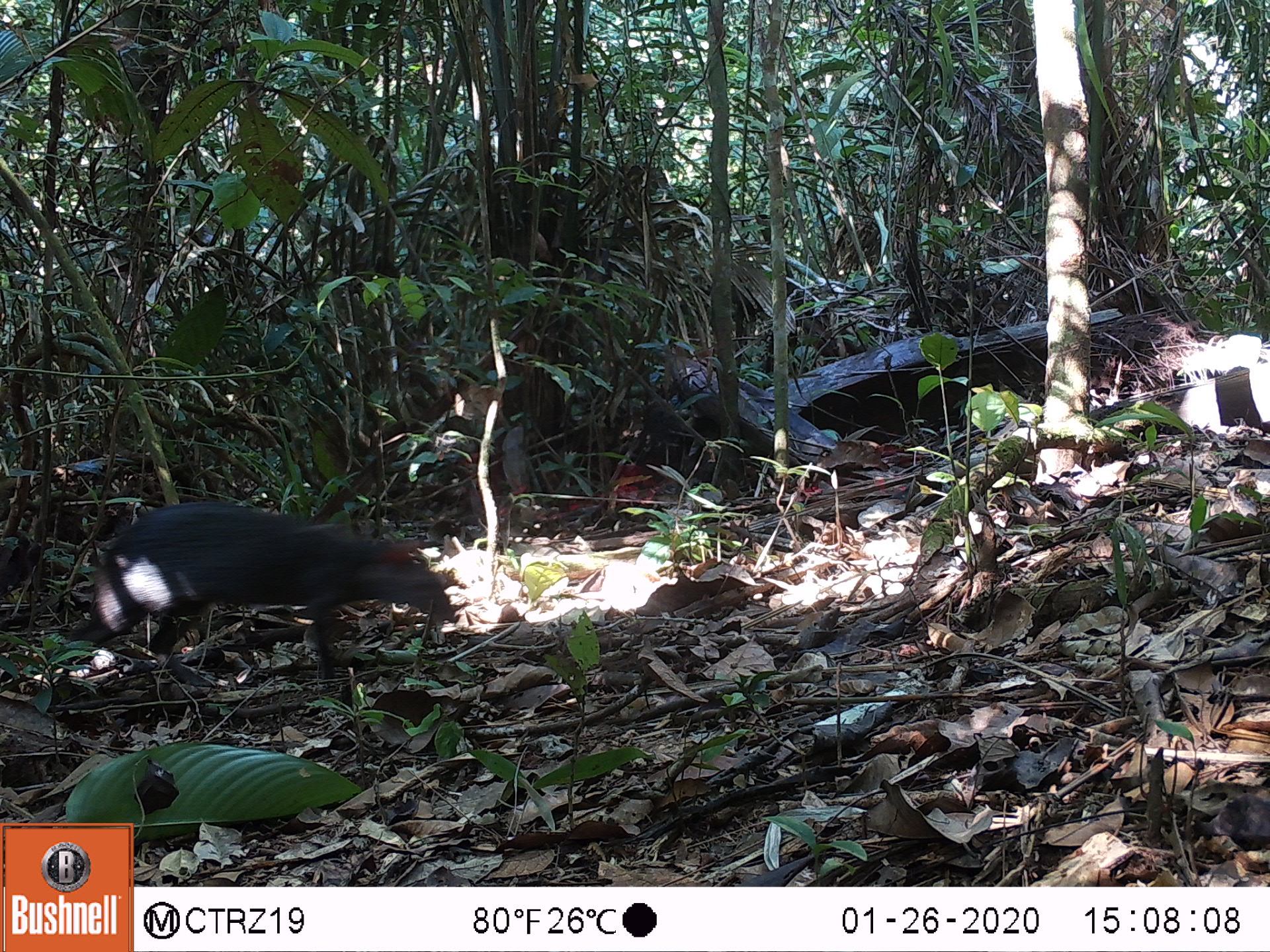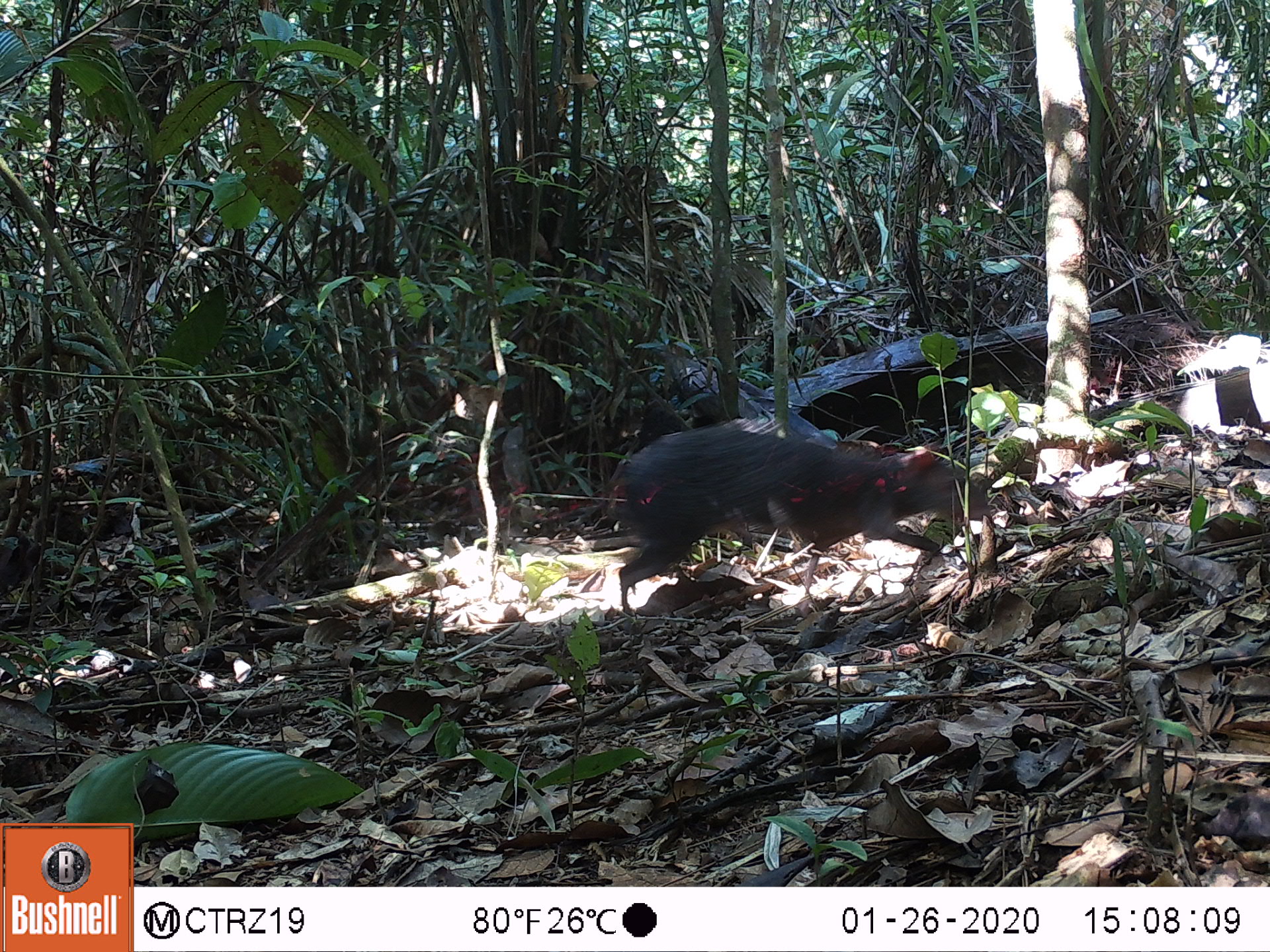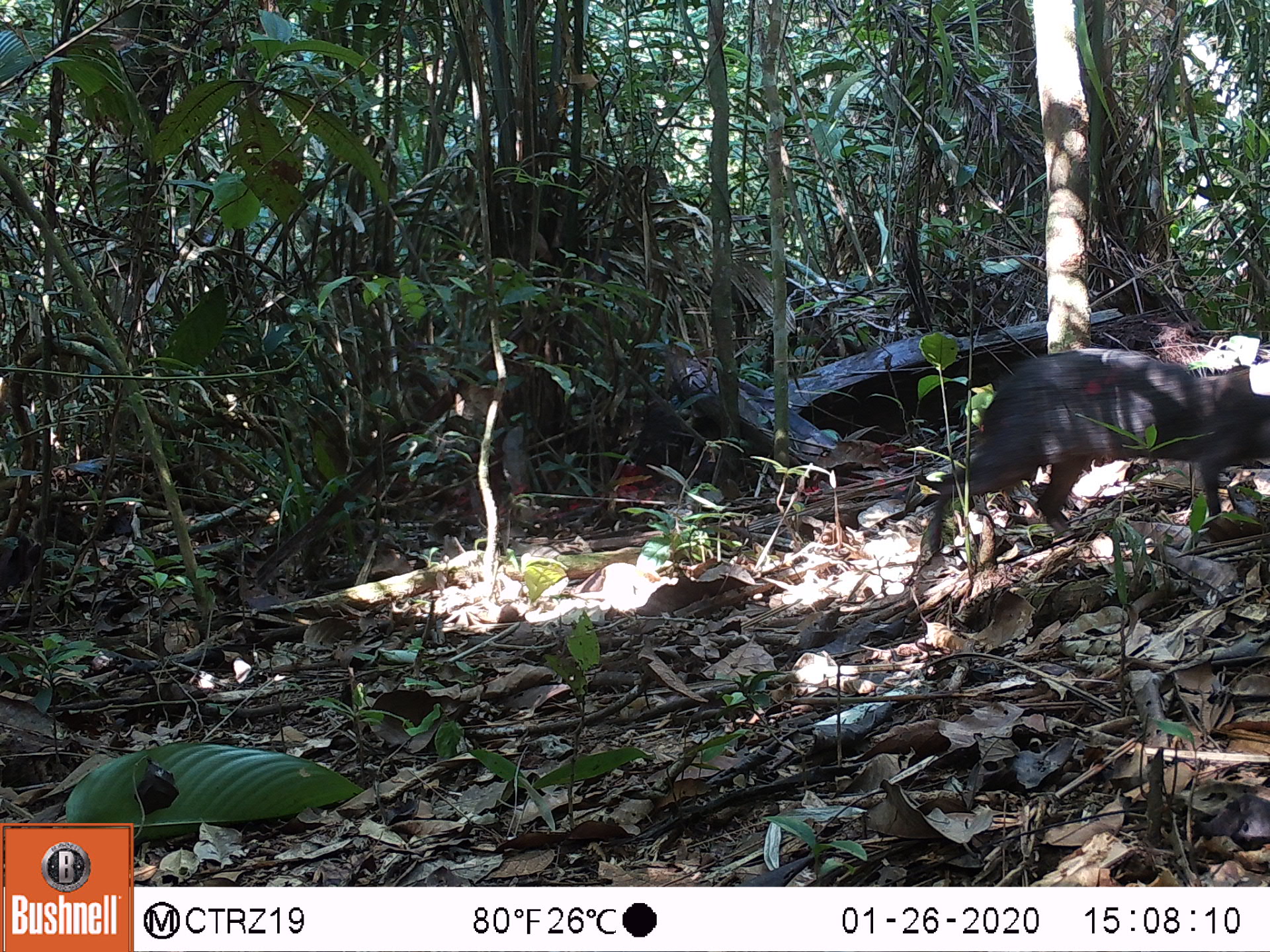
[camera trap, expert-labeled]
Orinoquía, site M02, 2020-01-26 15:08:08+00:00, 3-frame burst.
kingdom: Animalia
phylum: Chordata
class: Mammalia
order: Rodentia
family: Dasyproctidae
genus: Dasyprocta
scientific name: Dasyprocta fuliginosa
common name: black agouti